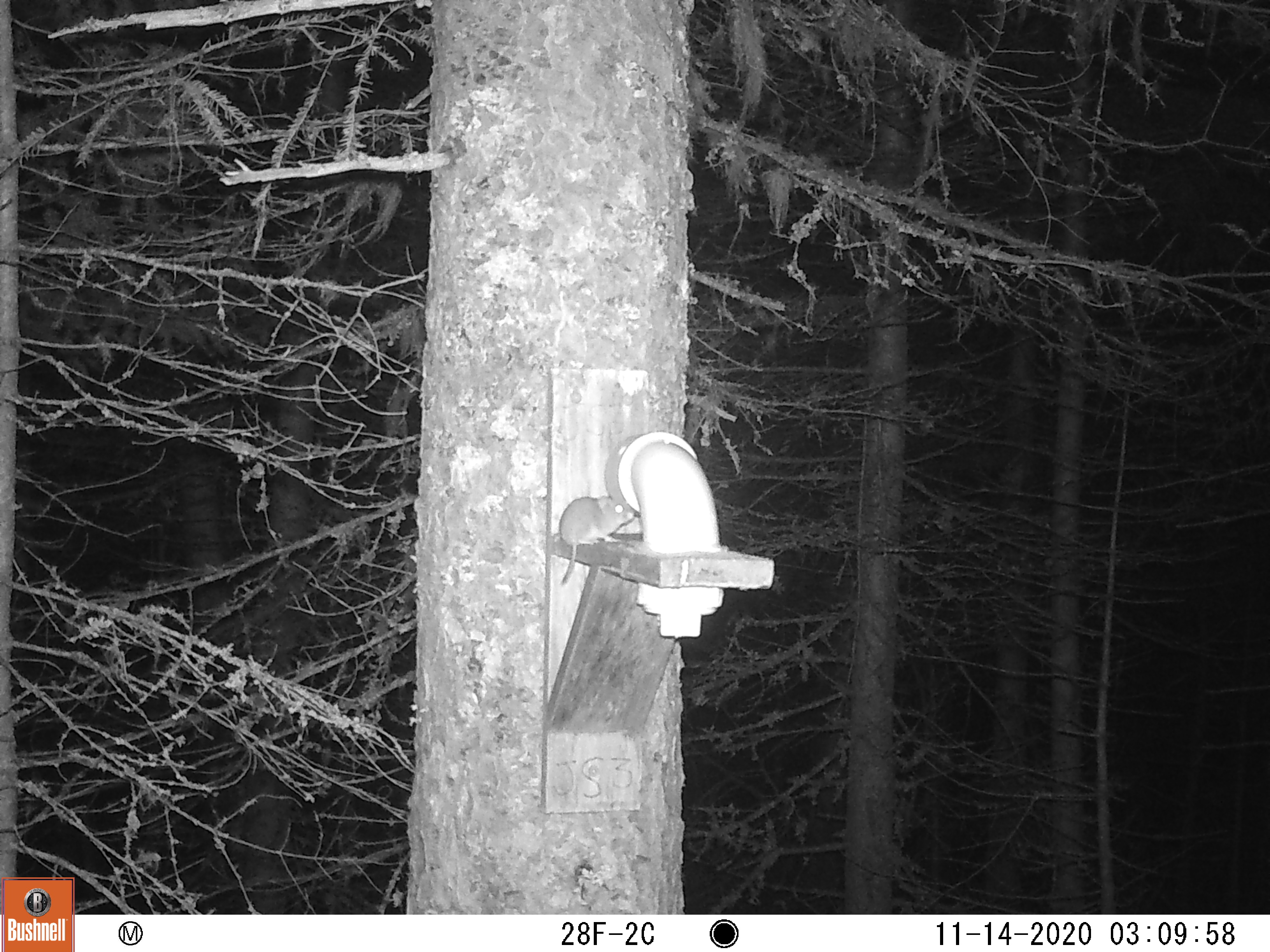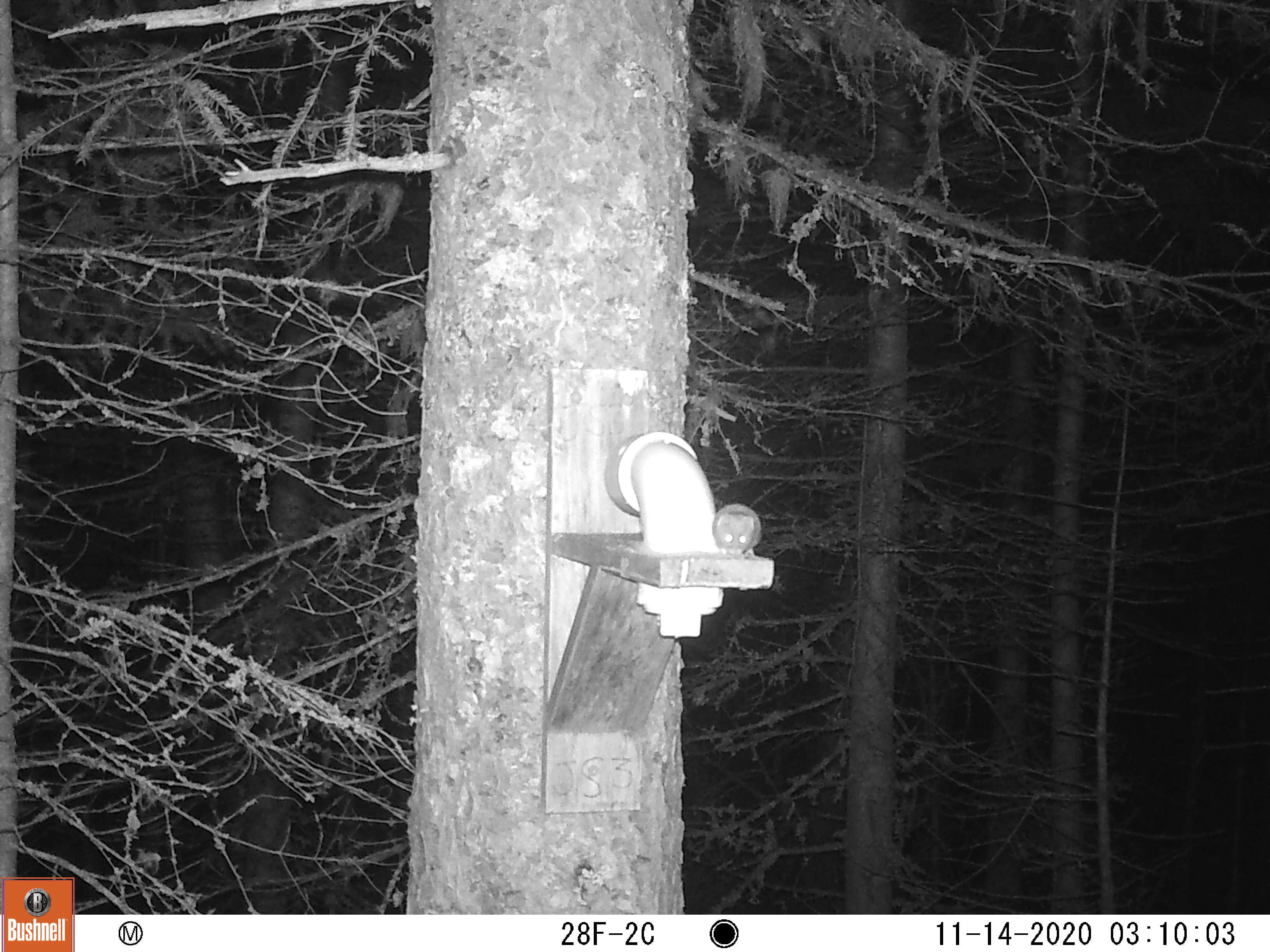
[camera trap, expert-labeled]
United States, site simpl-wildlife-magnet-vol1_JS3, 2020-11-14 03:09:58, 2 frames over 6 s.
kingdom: Animalia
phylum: Chordata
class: Mammalia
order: Rodentia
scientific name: Rodentia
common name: mouse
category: mouse sp.